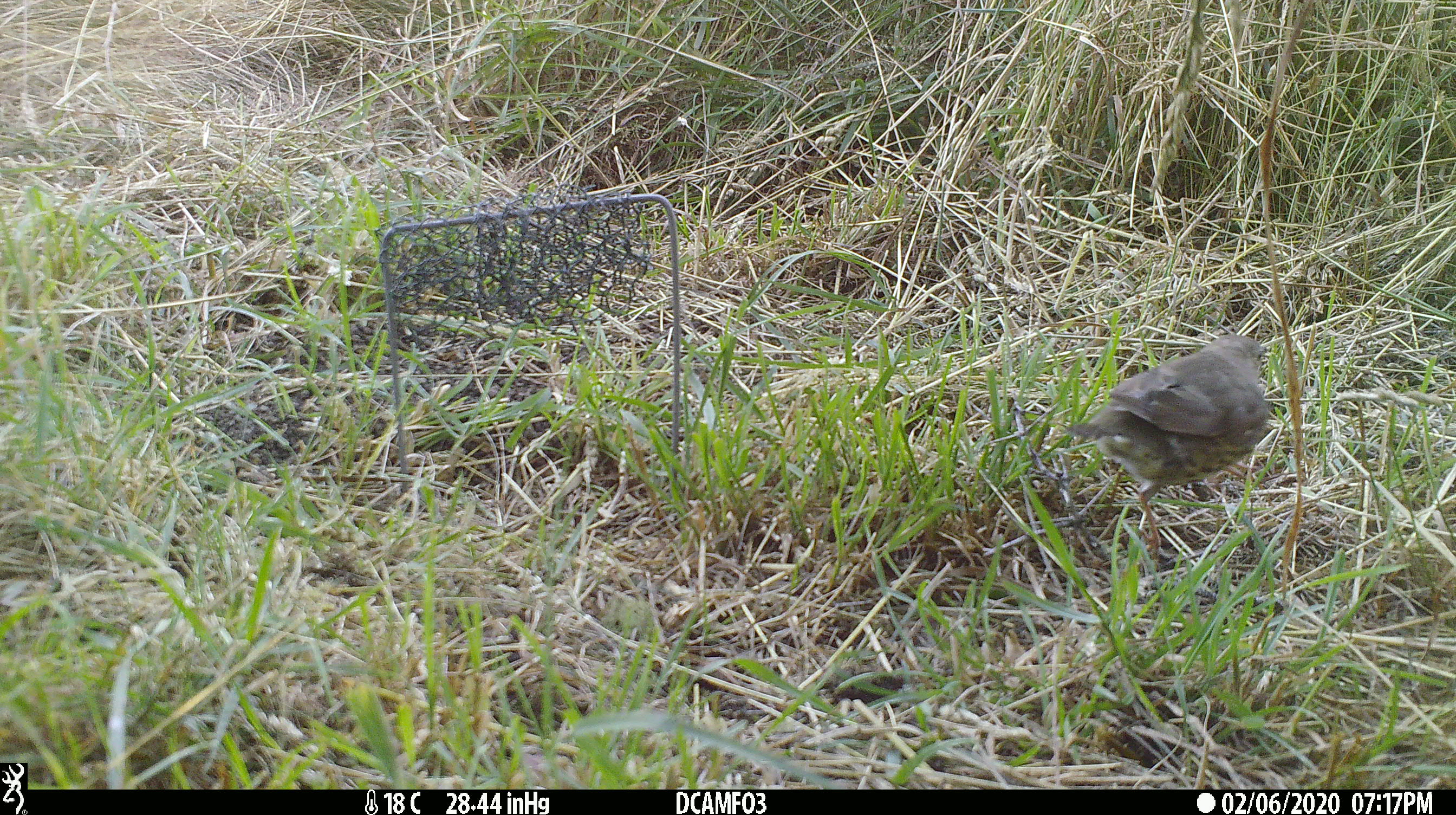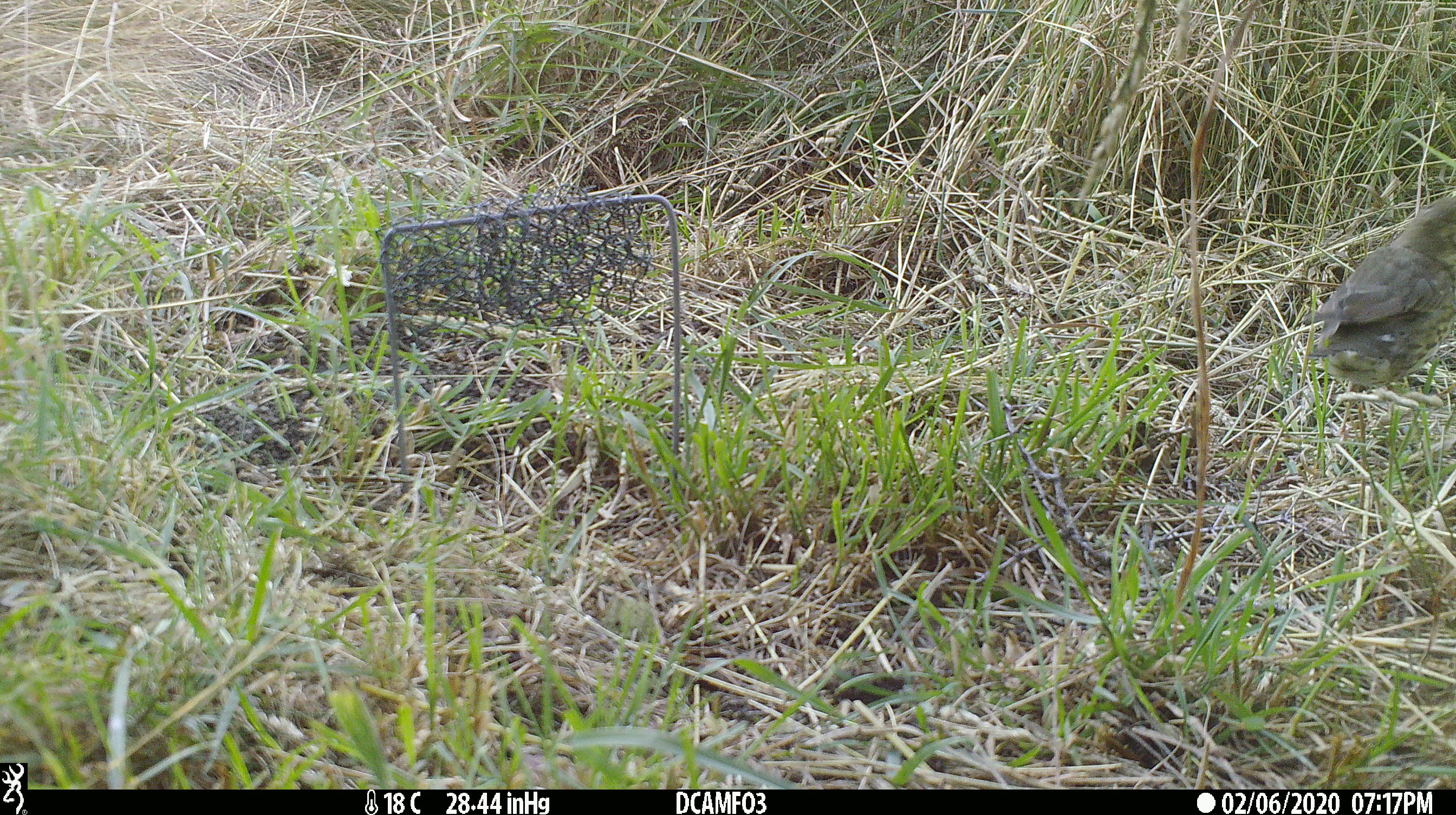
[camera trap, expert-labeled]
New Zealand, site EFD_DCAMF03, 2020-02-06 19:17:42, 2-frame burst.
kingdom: Animalia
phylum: Chordata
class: Aves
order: Passeriformes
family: Turdidae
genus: Turdus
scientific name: Turdus philomelos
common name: song thrush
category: thrush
Thrush (song thrush) (Turdus philomelos).